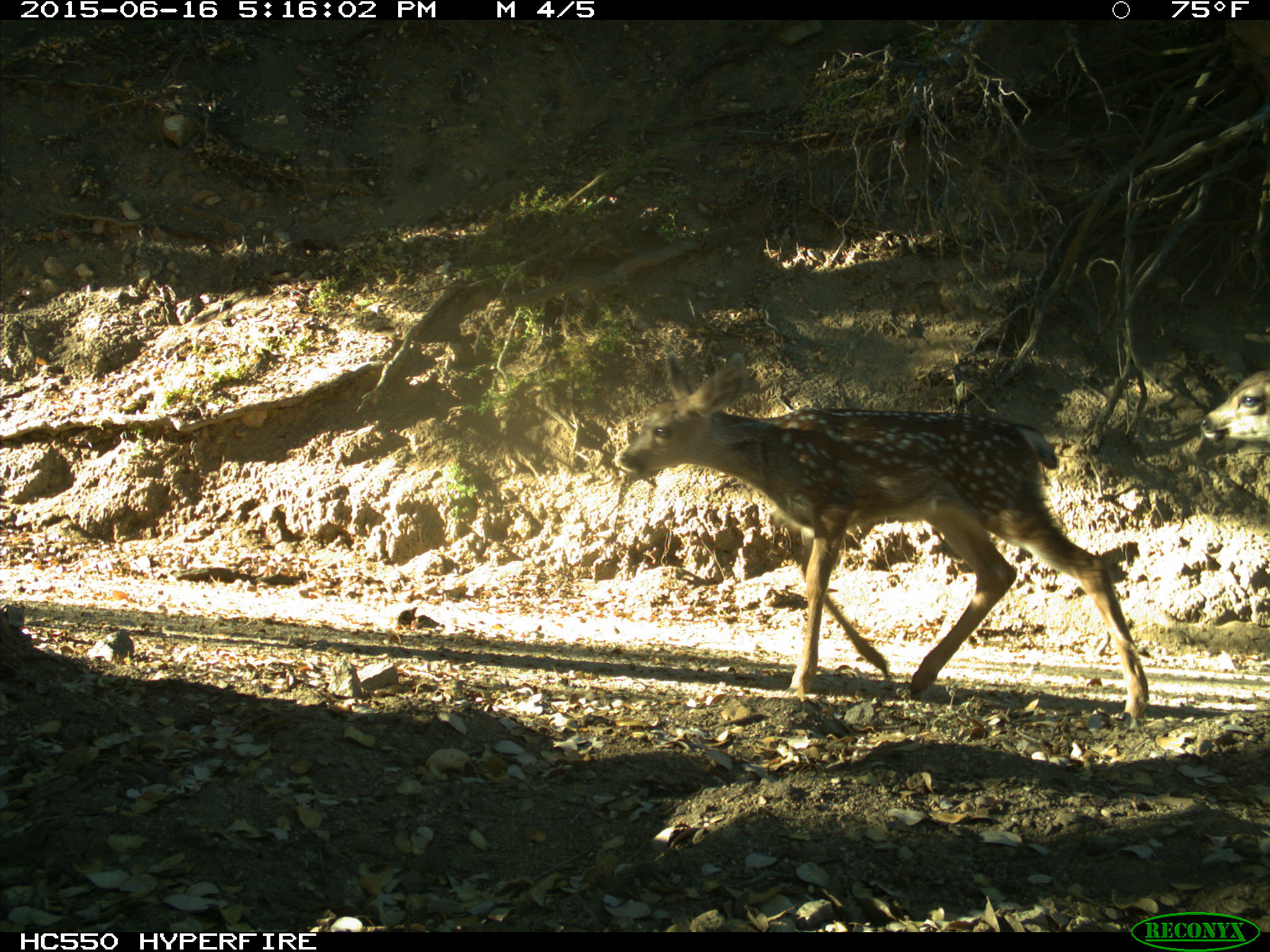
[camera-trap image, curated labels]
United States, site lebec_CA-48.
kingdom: Animalia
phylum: Chordata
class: Mammalia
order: Artiodactyla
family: Cervidae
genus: Odocoileus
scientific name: Odocoileus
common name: deer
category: unidentified deer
Unidentified deer (deer) (Odocoileus).